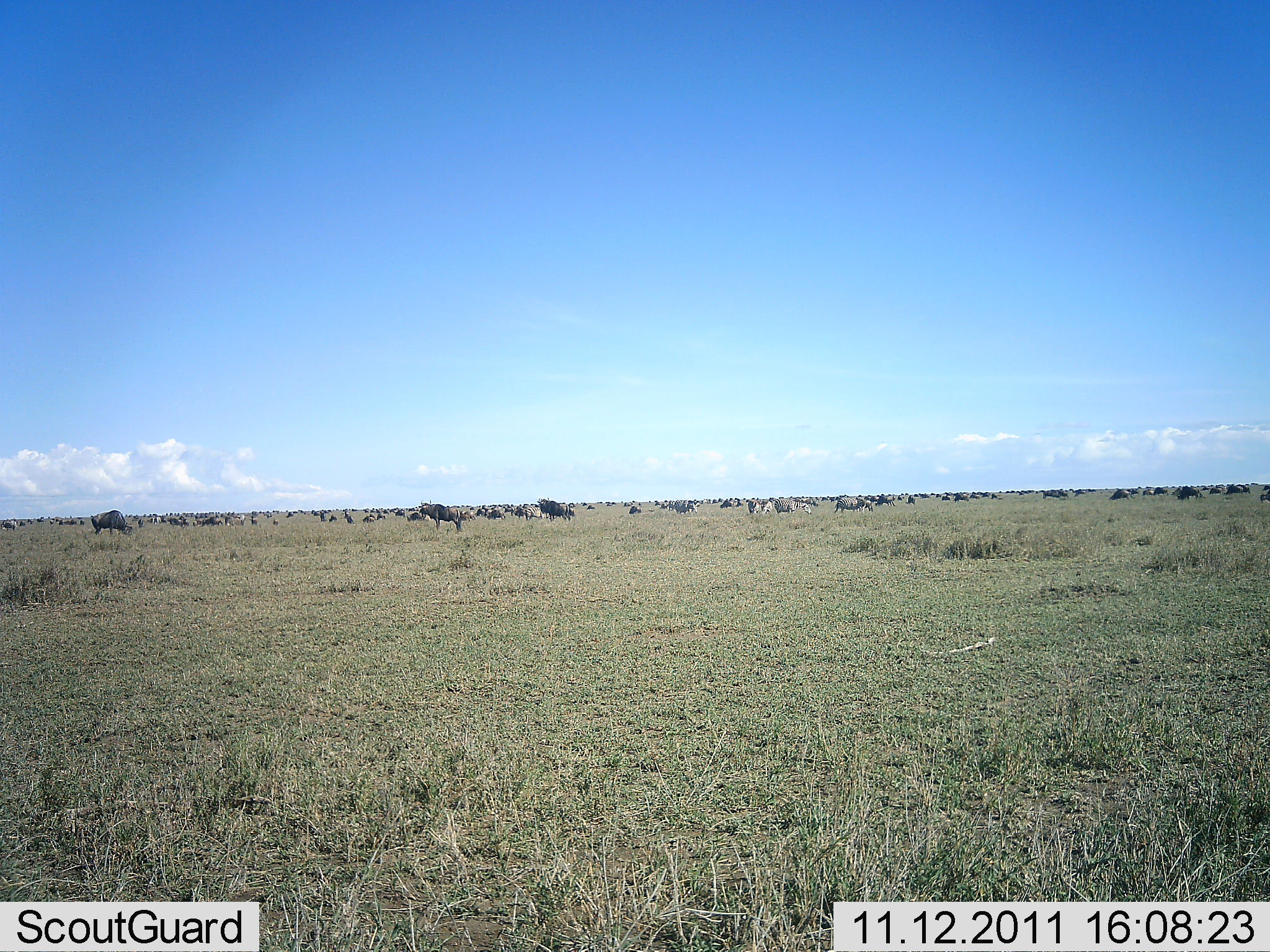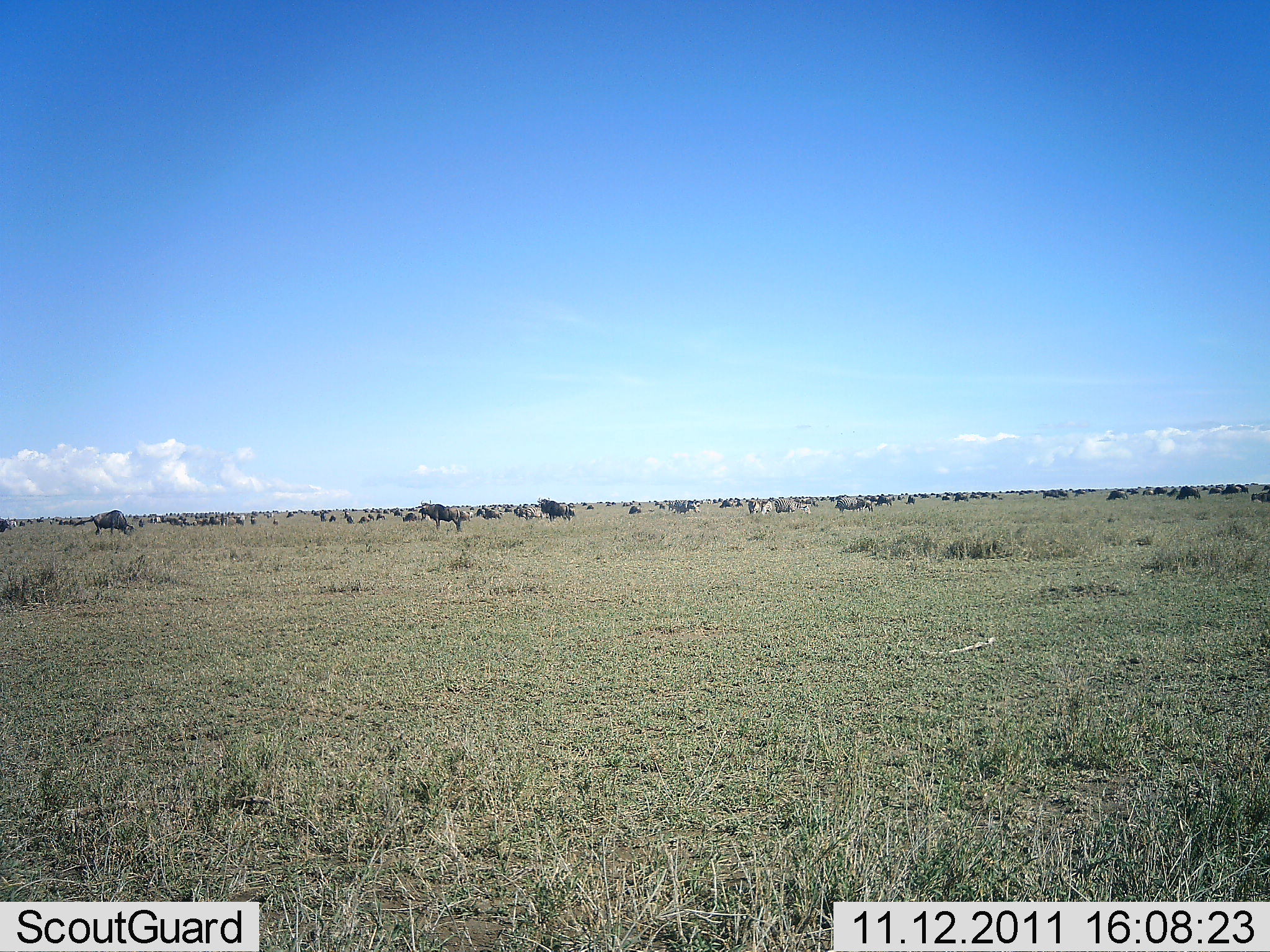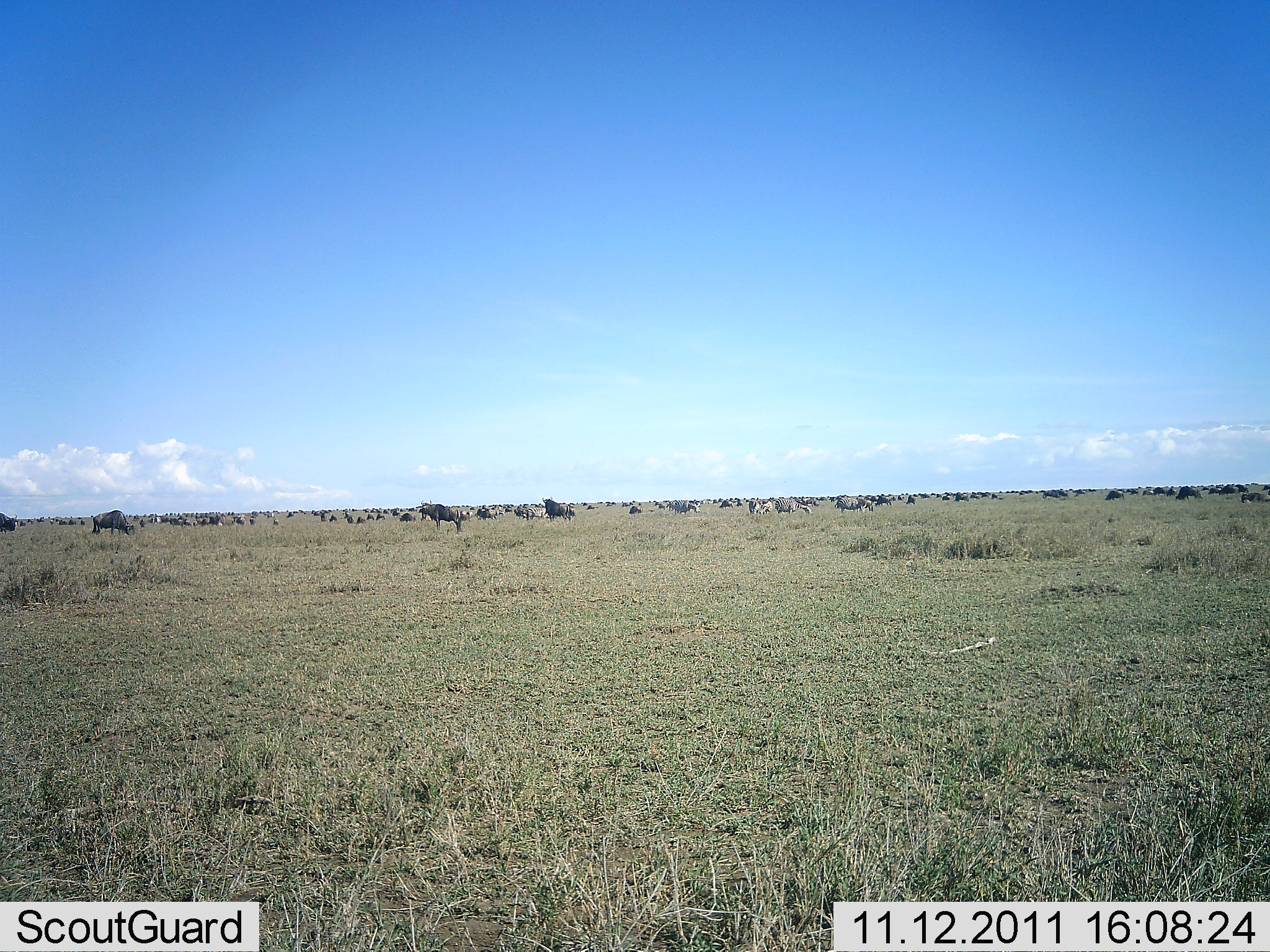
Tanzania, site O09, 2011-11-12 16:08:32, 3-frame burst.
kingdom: Animalia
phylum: Chordata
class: Mammalia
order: Artiodactyla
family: Bovidae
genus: Connochaetes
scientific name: Connochaetes taurinus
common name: blue wildebeest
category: wildebeest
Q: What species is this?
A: Wildebeest (blue wildebeest) (Connochaetes taurinus).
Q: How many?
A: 51+.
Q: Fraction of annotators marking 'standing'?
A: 42%.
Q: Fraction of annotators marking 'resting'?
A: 17%.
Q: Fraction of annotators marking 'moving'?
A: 42%.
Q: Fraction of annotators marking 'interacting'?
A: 8%.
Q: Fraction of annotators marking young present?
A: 0%.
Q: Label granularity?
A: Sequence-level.